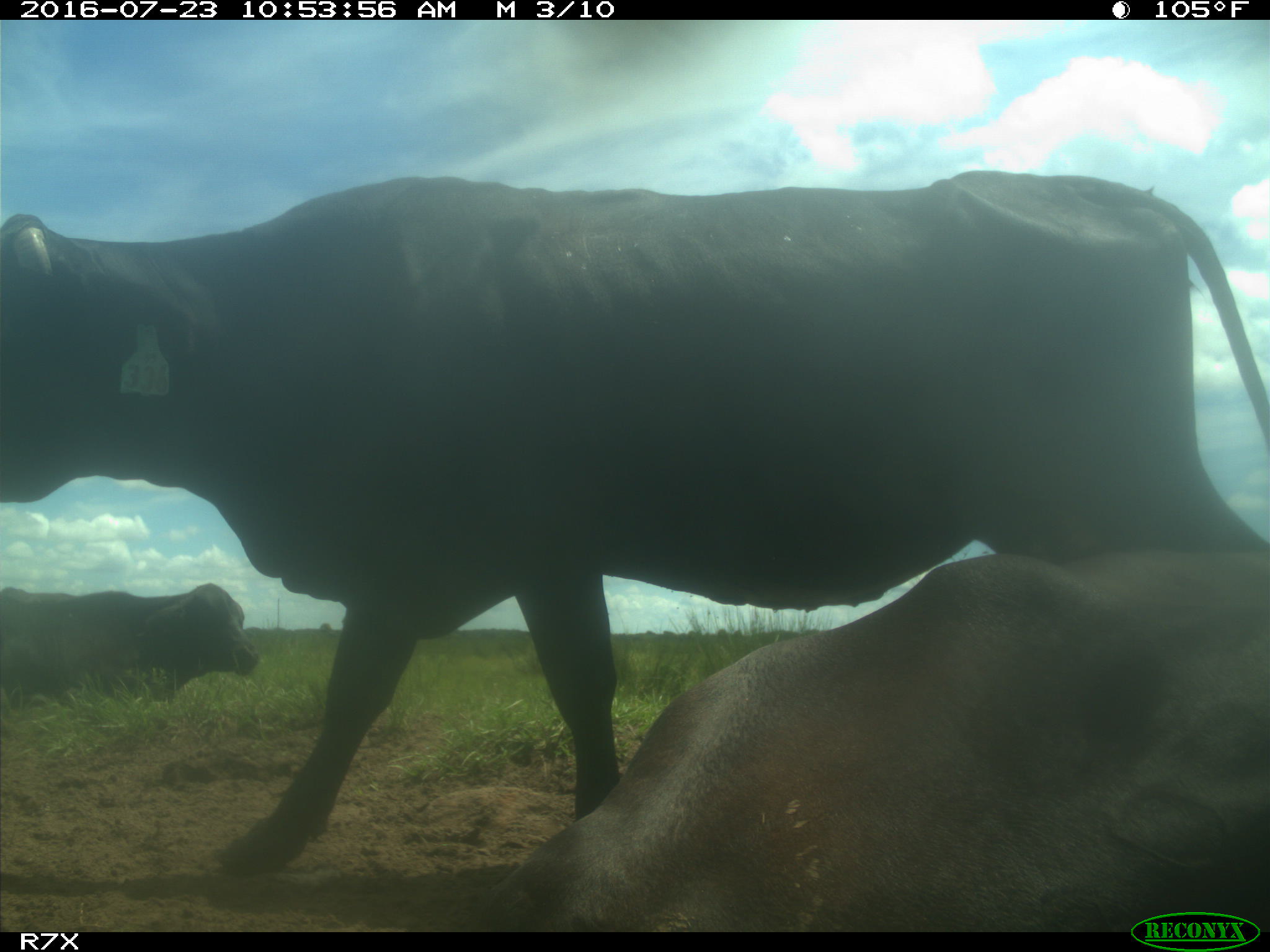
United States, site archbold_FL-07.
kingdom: Animalia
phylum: Chordata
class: Mammalia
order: Artiodactyla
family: Bovidae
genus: Bos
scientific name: Bos taurus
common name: domestic cow